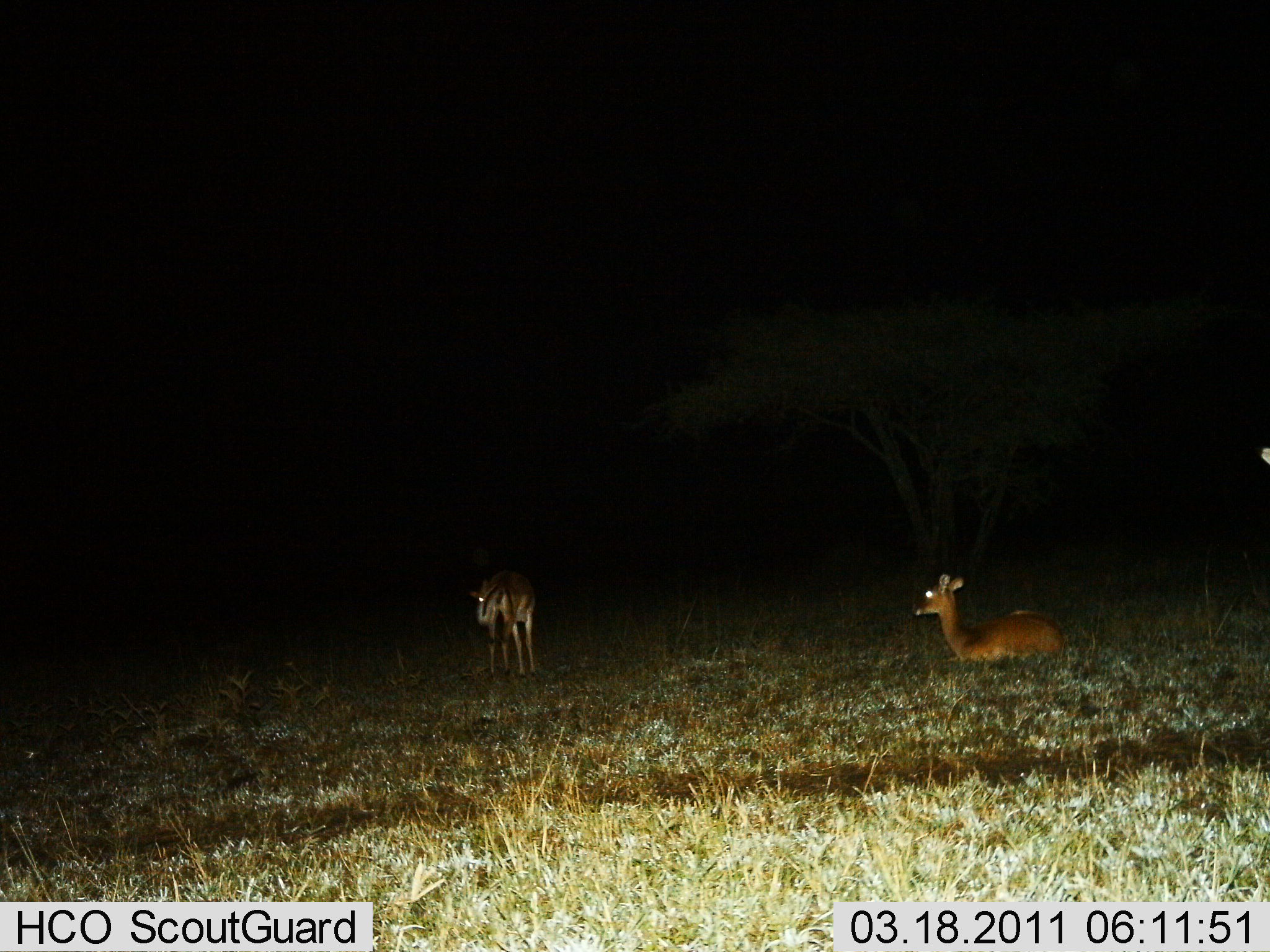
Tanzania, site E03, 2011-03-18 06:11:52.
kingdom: Animalia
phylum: Chordata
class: Mammalia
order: Artiodactyla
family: Bovidae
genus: Redunca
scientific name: Redunca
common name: reedbuck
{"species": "reedbuck (Redunca)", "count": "2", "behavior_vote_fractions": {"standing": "100%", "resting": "100%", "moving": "0%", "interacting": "0%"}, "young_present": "0%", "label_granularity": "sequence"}